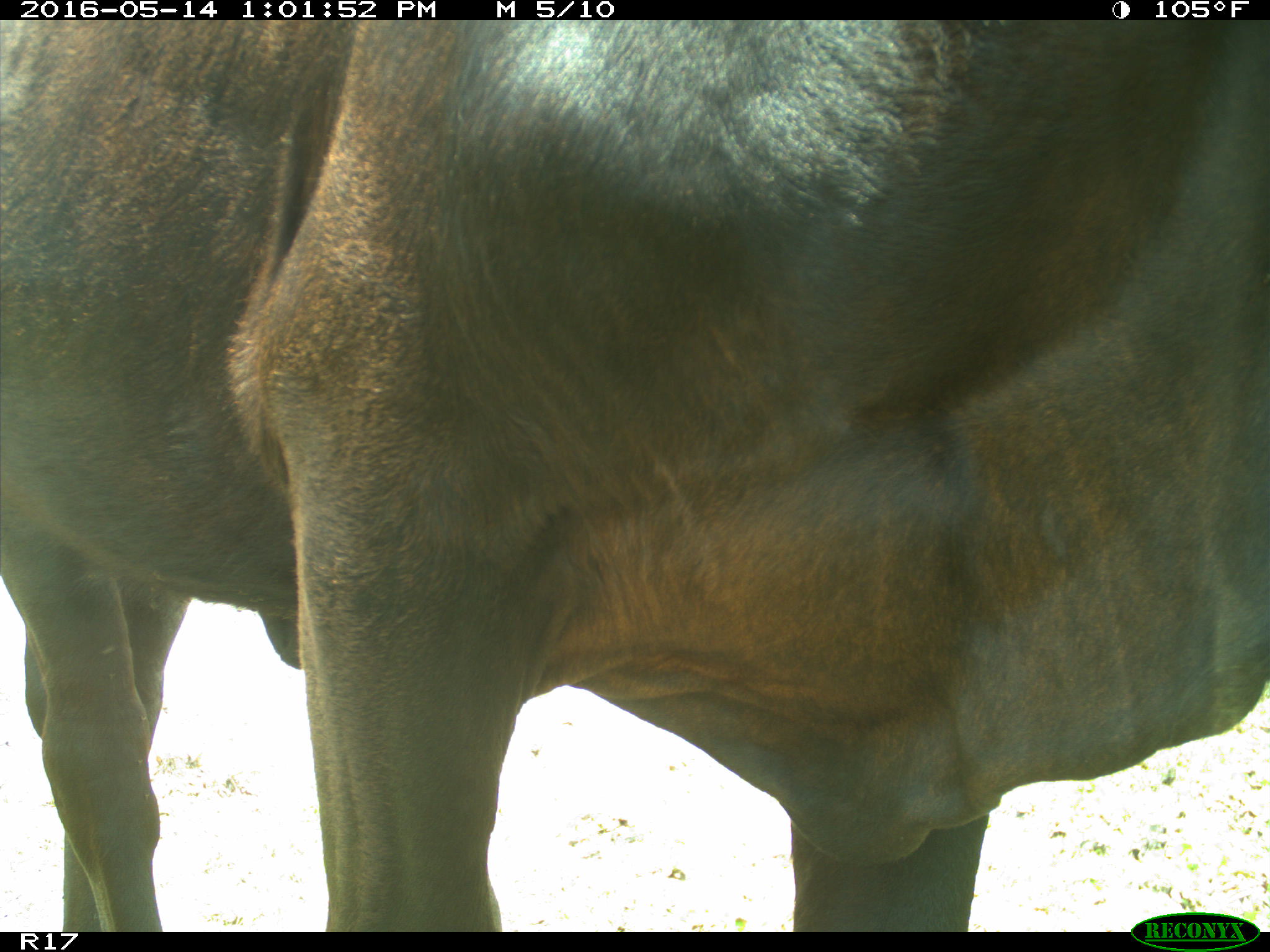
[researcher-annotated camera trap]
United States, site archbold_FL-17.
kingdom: Animalia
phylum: Chordata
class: Mammalia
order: Artiodactyla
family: Bovidae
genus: Bos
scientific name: Bos taurus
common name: domestic cow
Bos taurus (domestic cow).